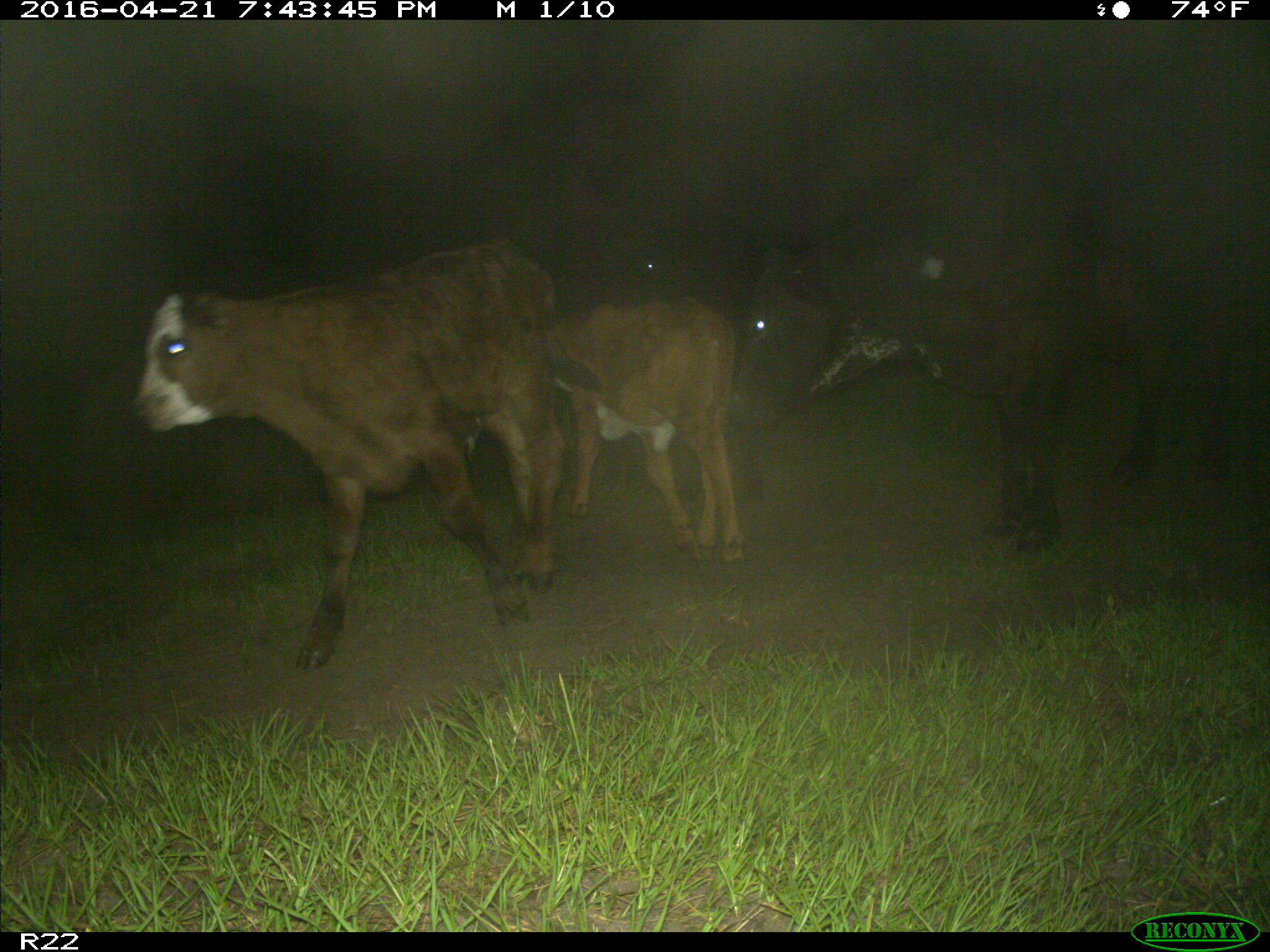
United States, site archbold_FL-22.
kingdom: Animalia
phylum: Chordata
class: Mammalia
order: Artiodactyla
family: Bovidae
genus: Bos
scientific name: Bos taurus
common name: domestic cow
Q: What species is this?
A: Bos taurus (domestic cow).